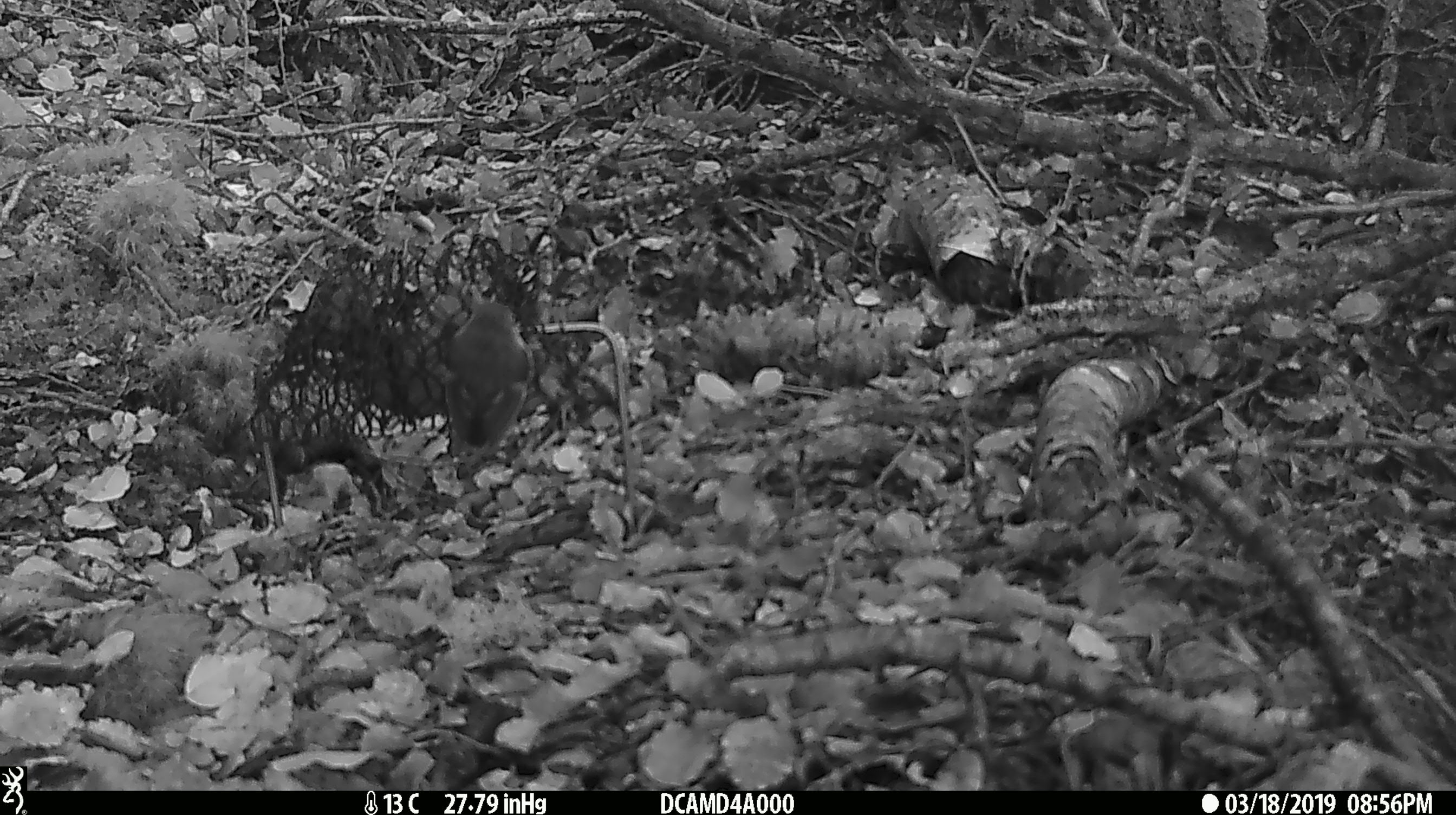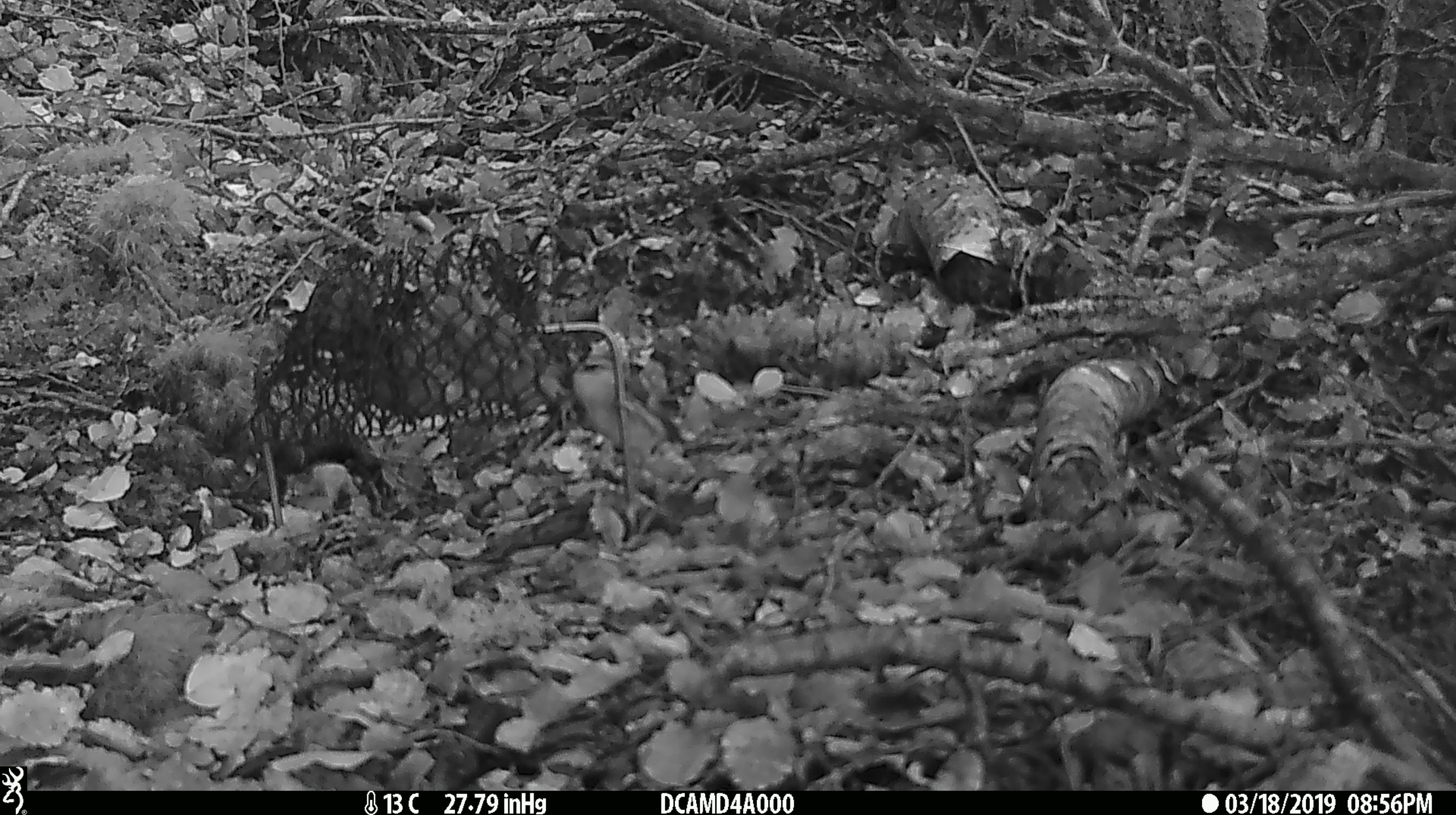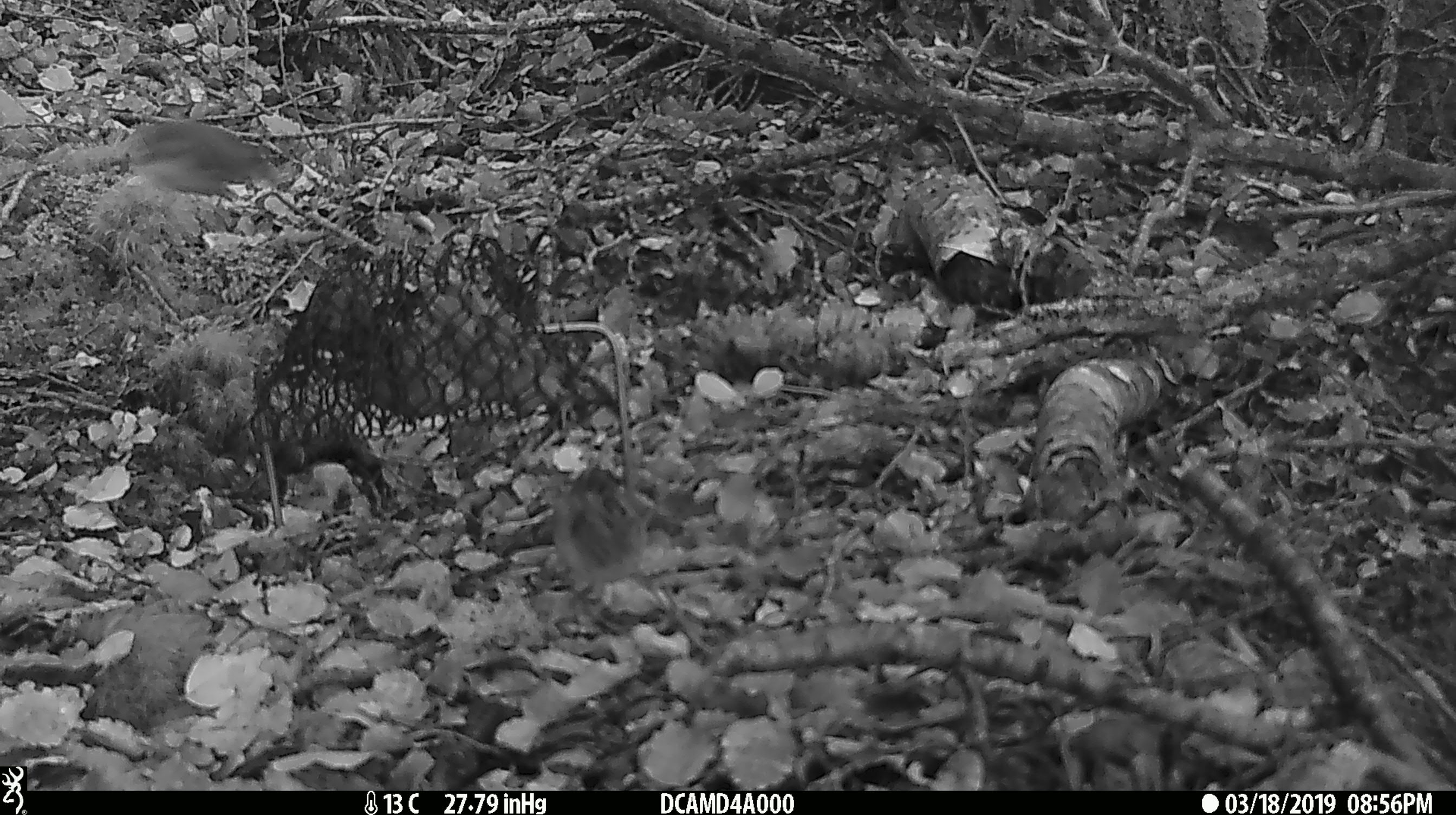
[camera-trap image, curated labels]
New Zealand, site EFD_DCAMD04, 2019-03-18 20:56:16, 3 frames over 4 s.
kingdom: Animalia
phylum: Chordata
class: Aves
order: Passeriformes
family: Acanthisittidae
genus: Acanthisitta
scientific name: Acanthisitta chloris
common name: rifleman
Rifleman (Acanthisitta chloris).